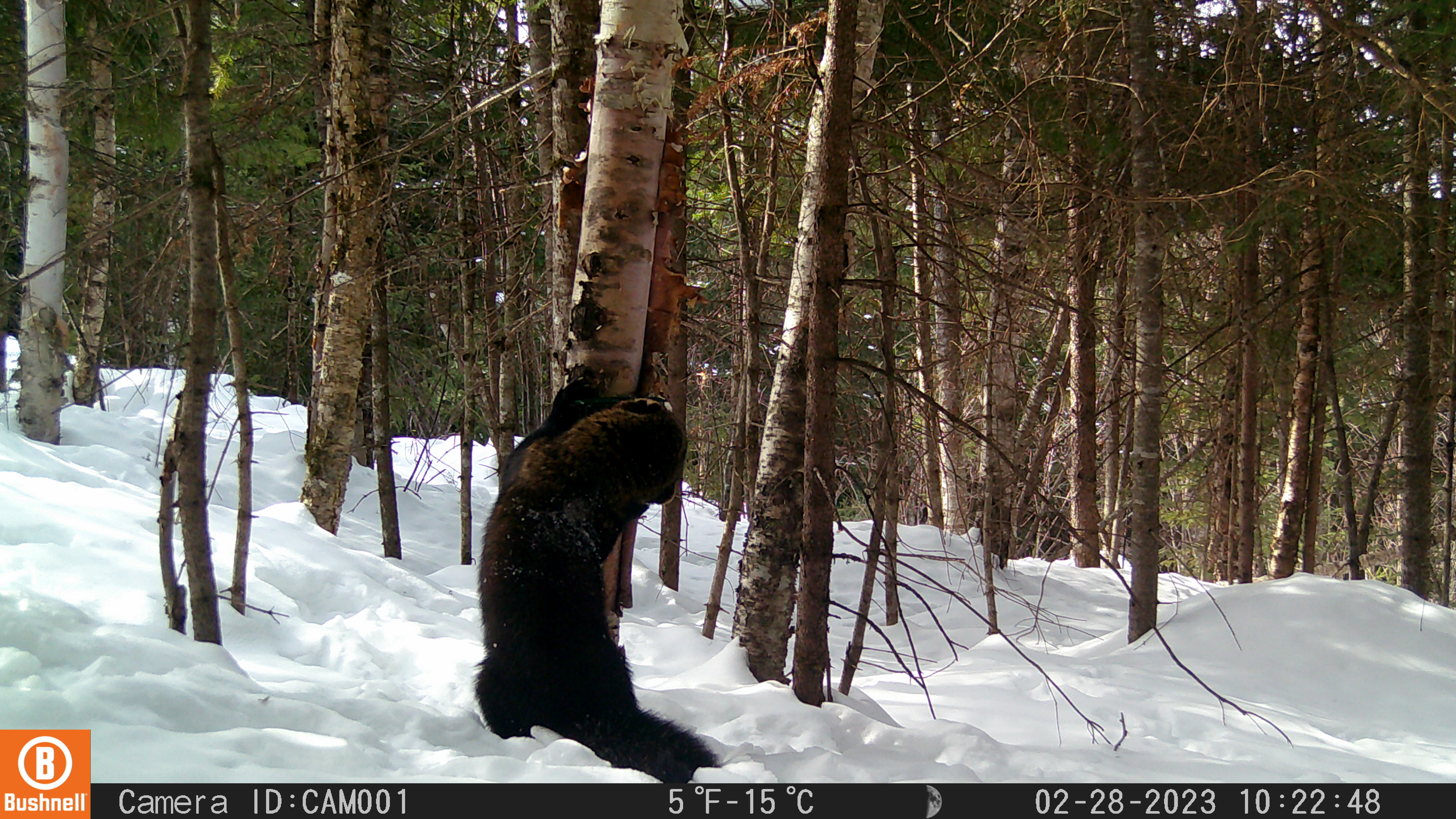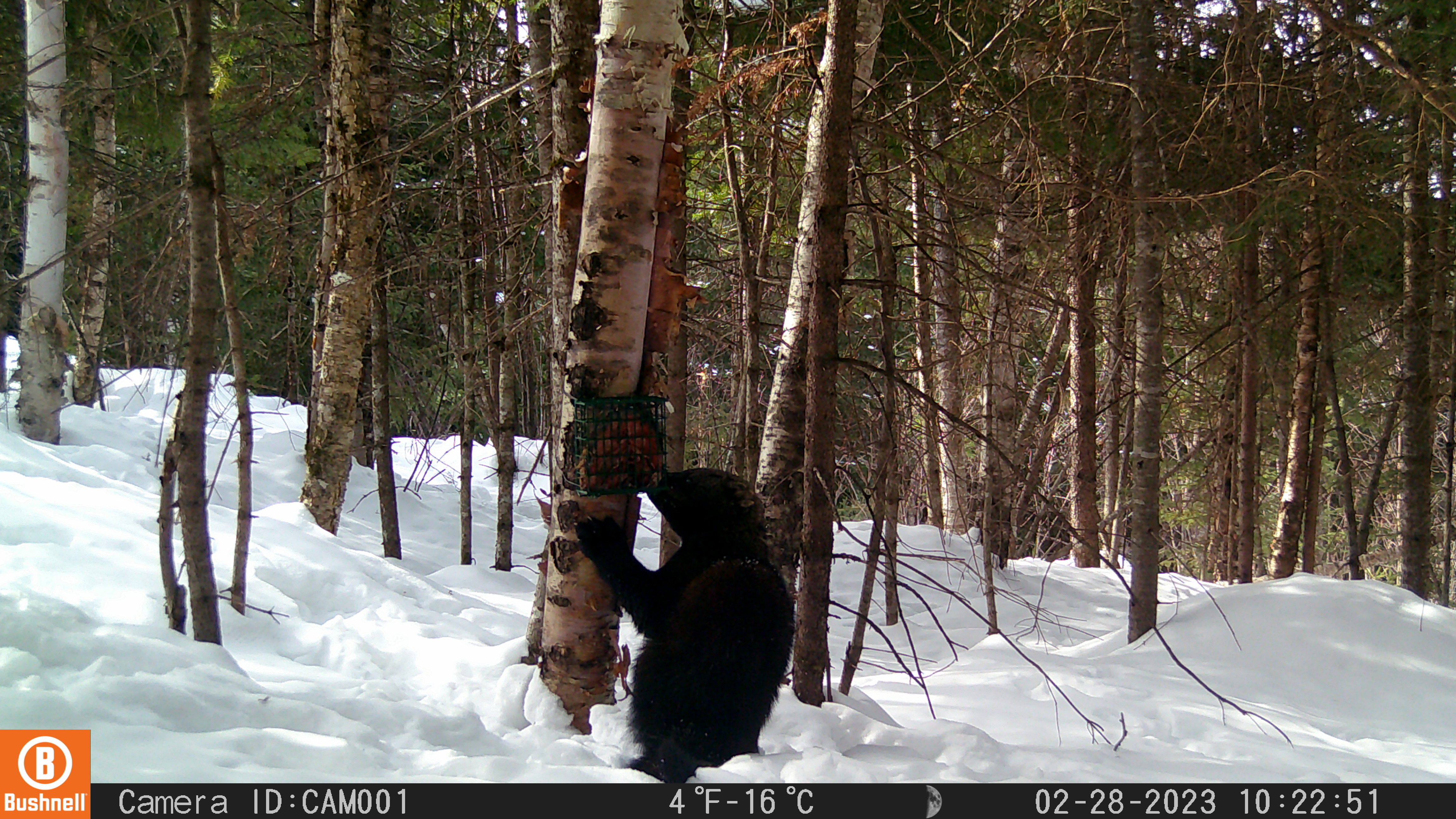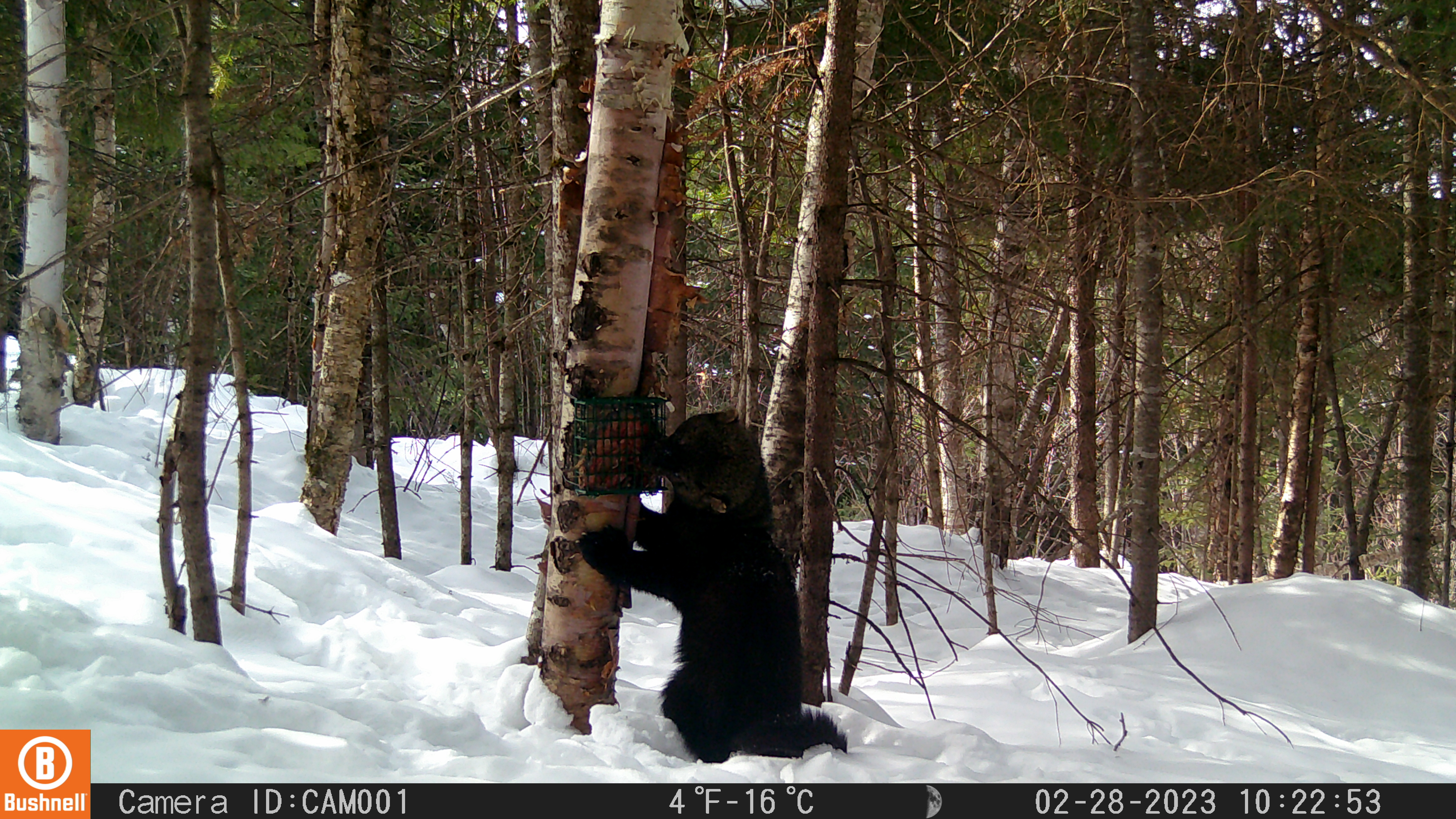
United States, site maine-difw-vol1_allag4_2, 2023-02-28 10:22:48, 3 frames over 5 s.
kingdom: Animalia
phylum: Chordata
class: Mammalia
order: Carnivora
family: Mustelidae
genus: Pekania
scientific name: Pekania pennanti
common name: fisher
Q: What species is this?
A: Fisher (Pekania pennanti).